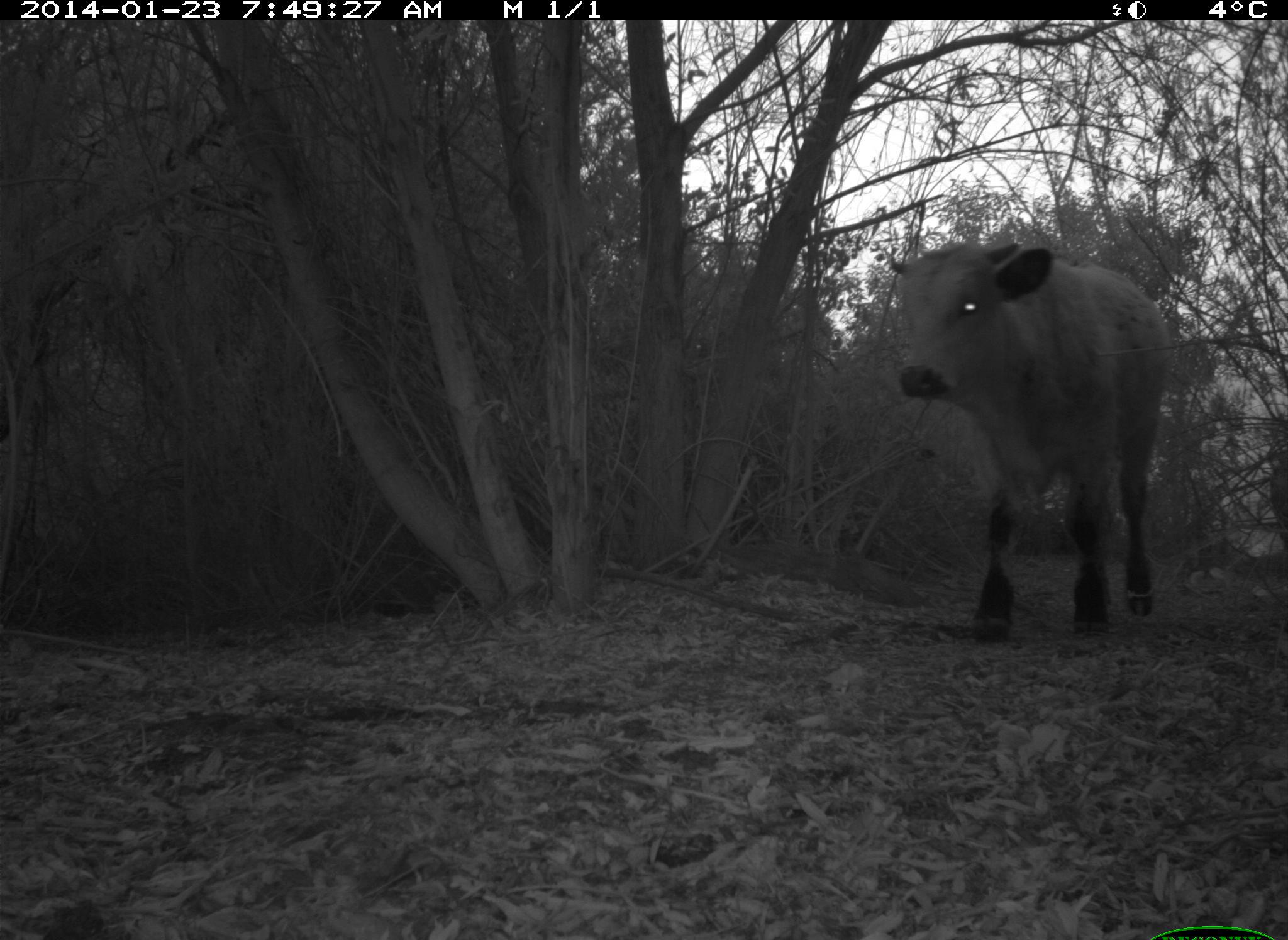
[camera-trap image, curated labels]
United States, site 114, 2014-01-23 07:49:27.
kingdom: Animalia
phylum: Chordata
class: Mammalia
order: Artiodactyla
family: Bovidae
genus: Bos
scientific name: Bos taurus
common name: cow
Cow (Bos taurus).